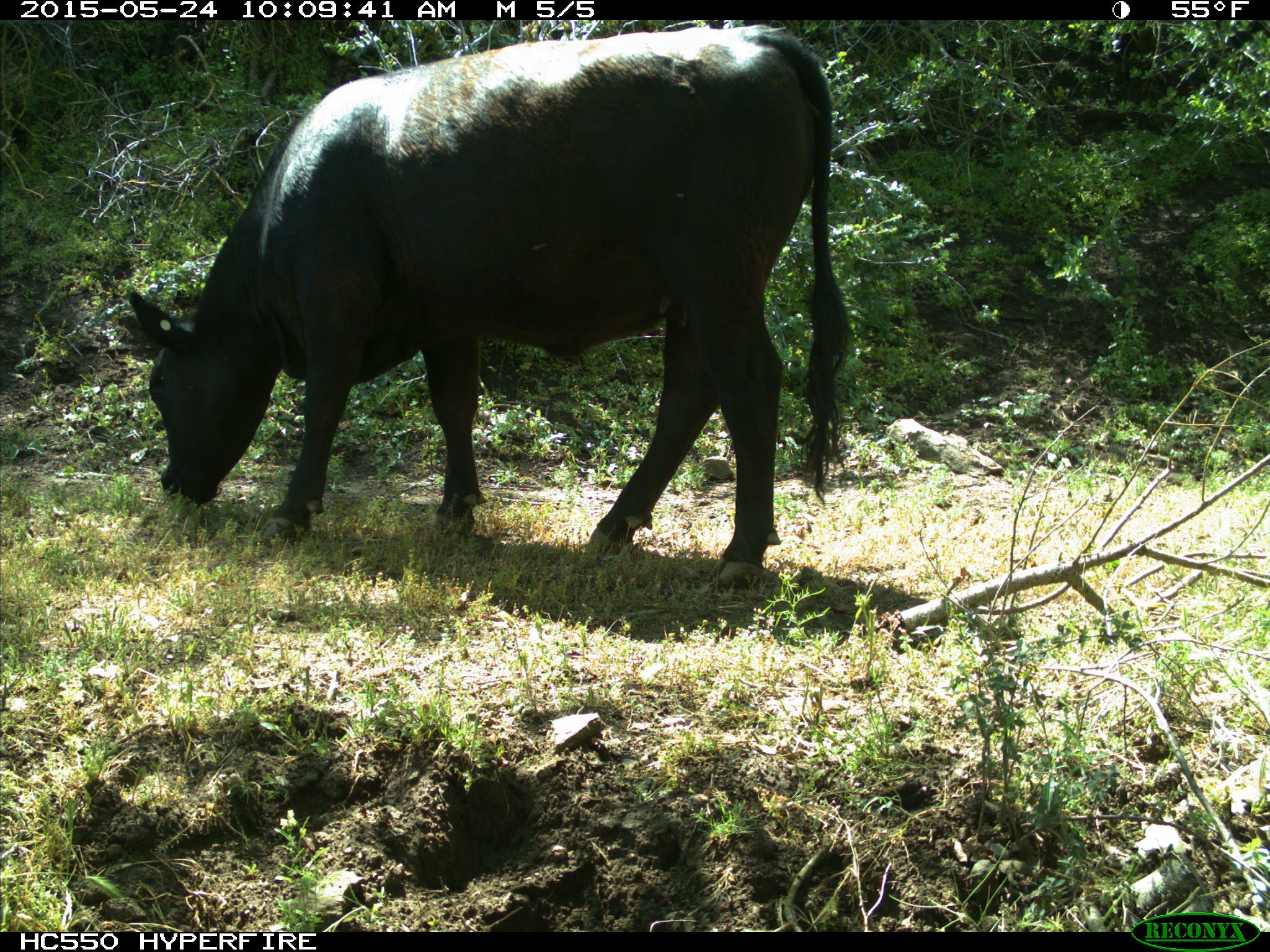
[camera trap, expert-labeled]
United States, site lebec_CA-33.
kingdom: Animalia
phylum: Chordata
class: Mammalia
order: Artiodactyla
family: Bovidae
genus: Bos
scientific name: Bos taurus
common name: domestic cow